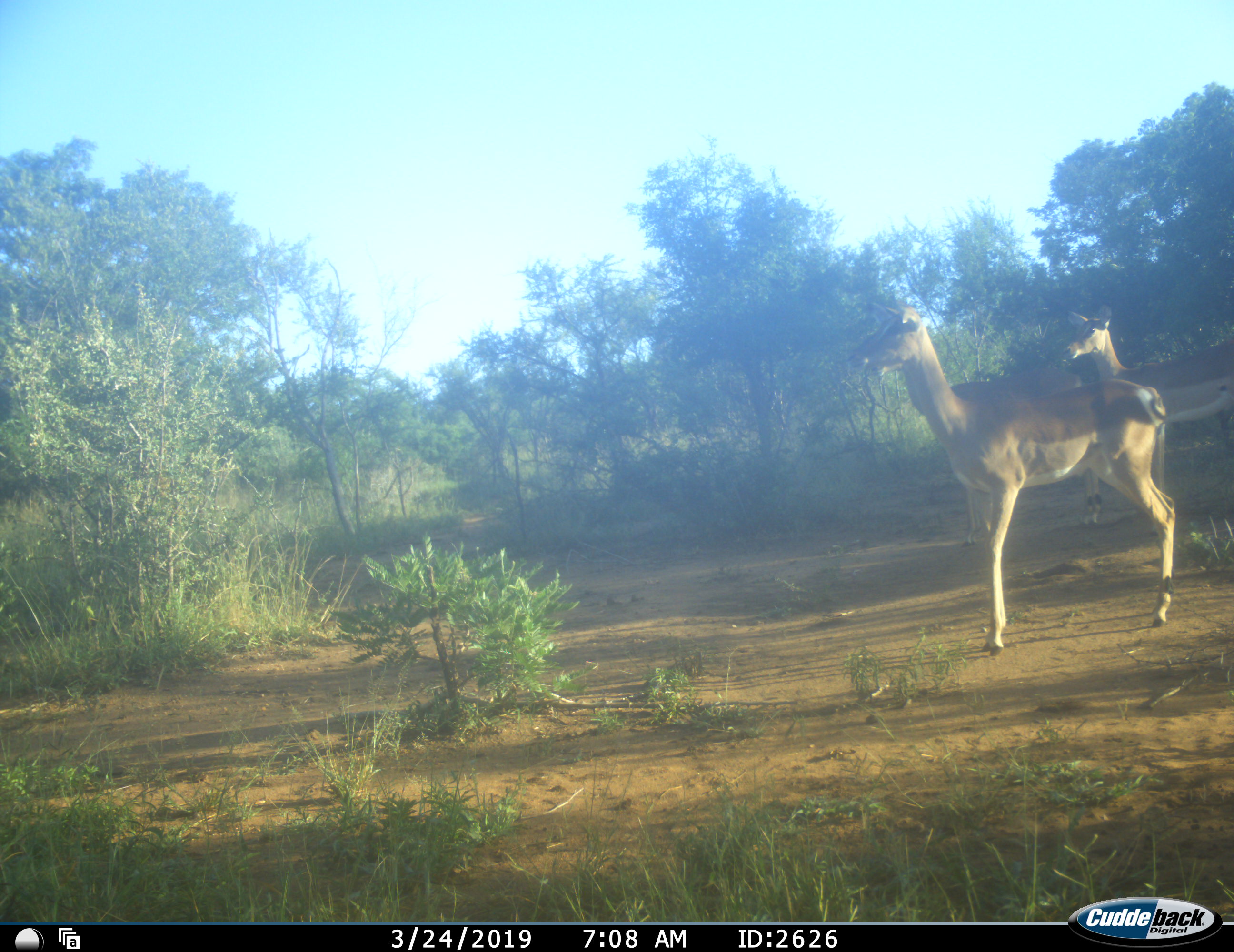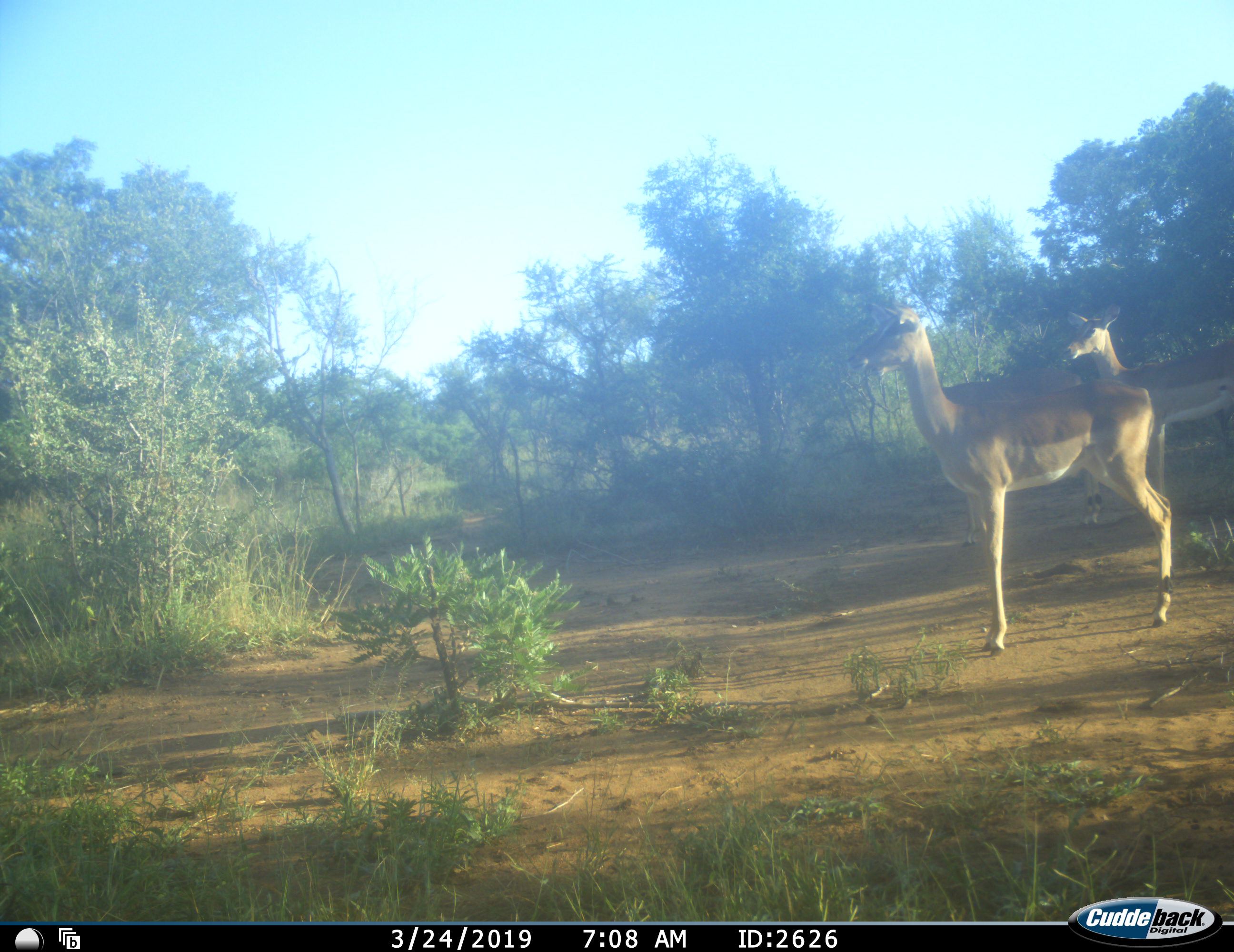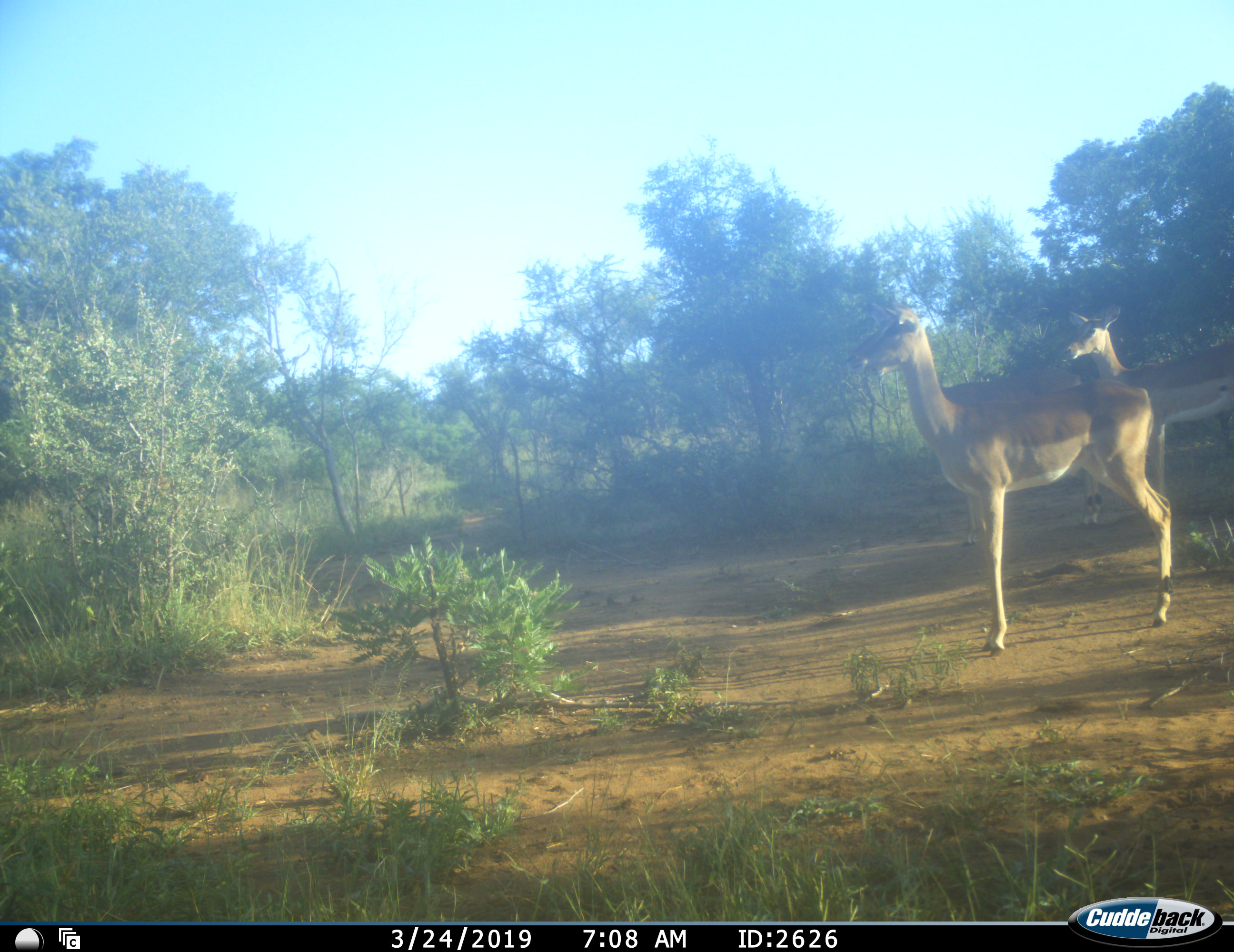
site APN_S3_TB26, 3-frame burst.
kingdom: Animalia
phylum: Chordata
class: Mammalia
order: Artiodactyla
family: Bovidae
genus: Aepyceros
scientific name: Aepyceros melampus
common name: impala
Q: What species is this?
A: Impala (Aepyceros melampus).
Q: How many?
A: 2.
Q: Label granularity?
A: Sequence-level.